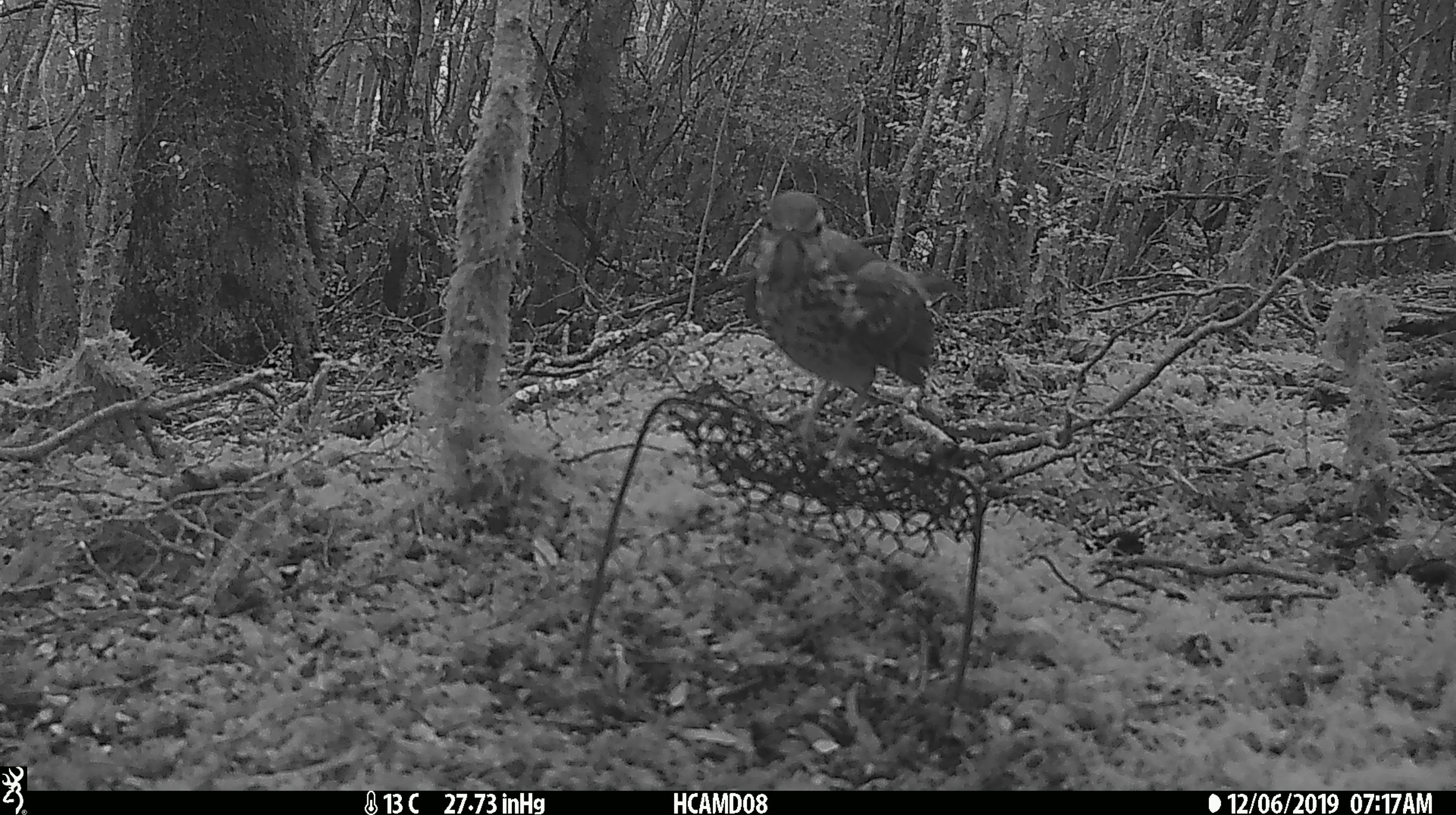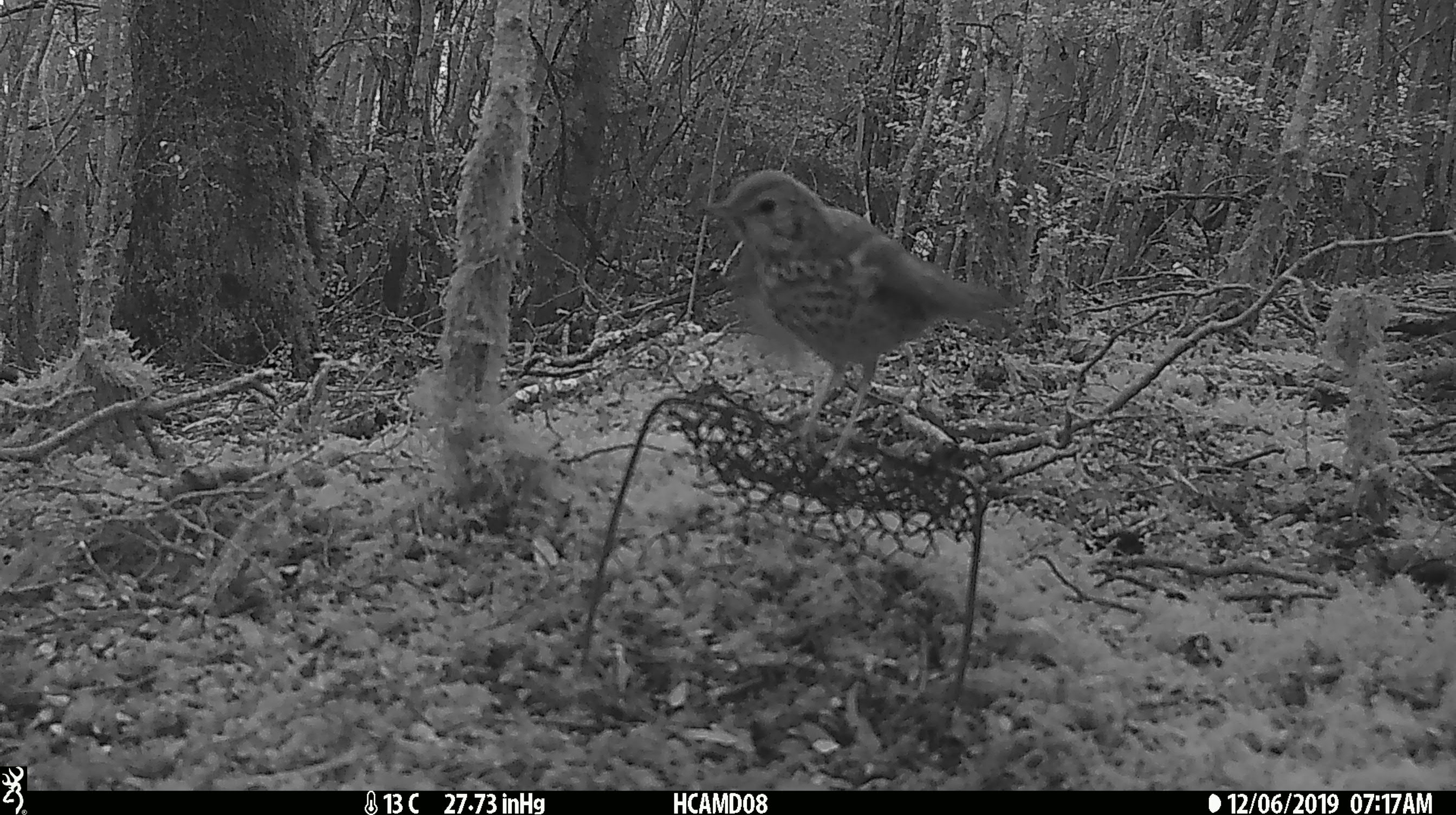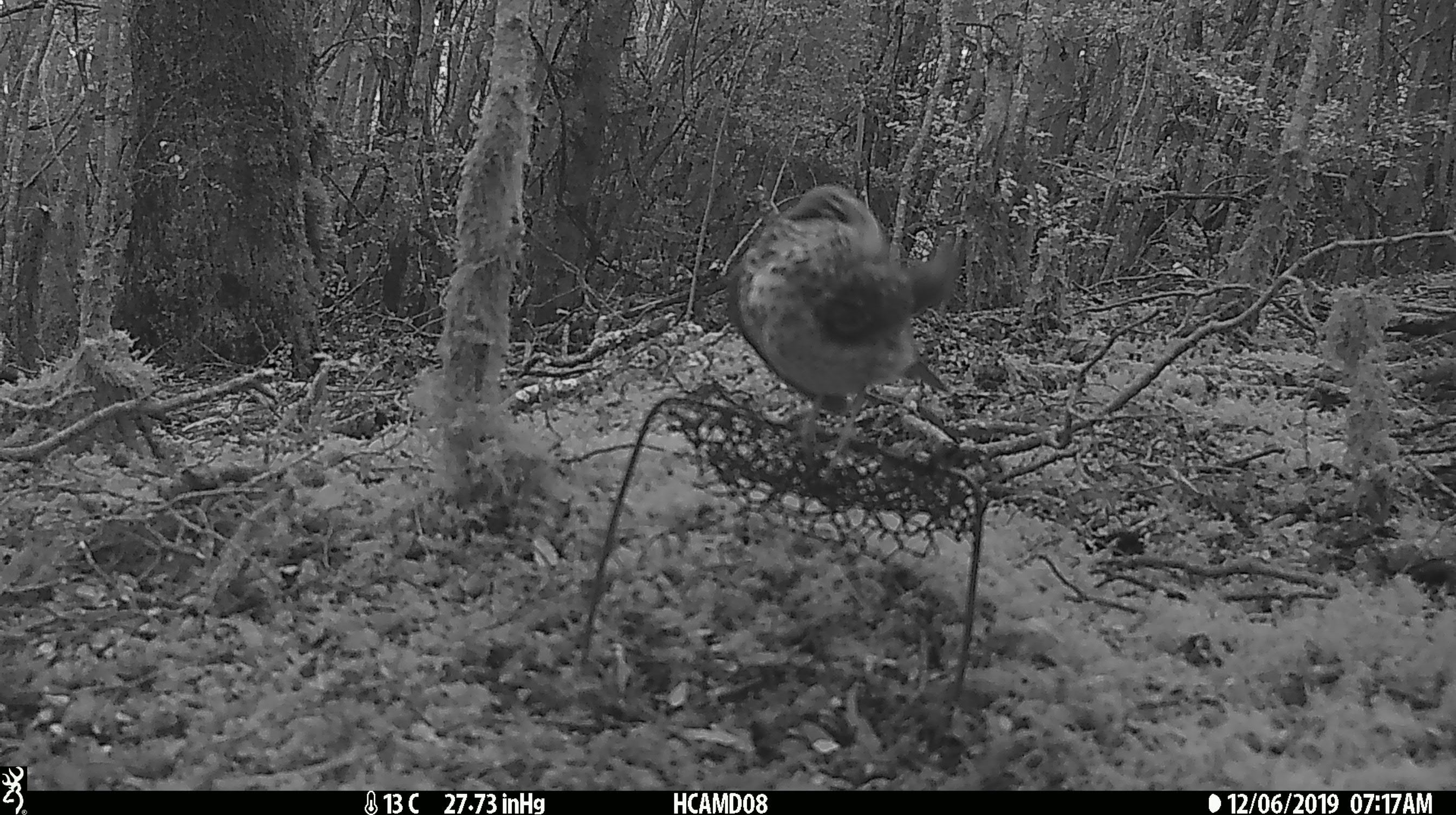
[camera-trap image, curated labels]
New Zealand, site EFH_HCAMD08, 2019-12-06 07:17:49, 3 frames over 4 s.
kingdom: Animalia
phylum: Chordata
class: Aves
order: Passeriformes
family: Turdidae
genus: Turdus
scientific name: Turdus philomelos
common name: song thrush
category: thrush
Thrush (song thrush) (Turdus philomelos).